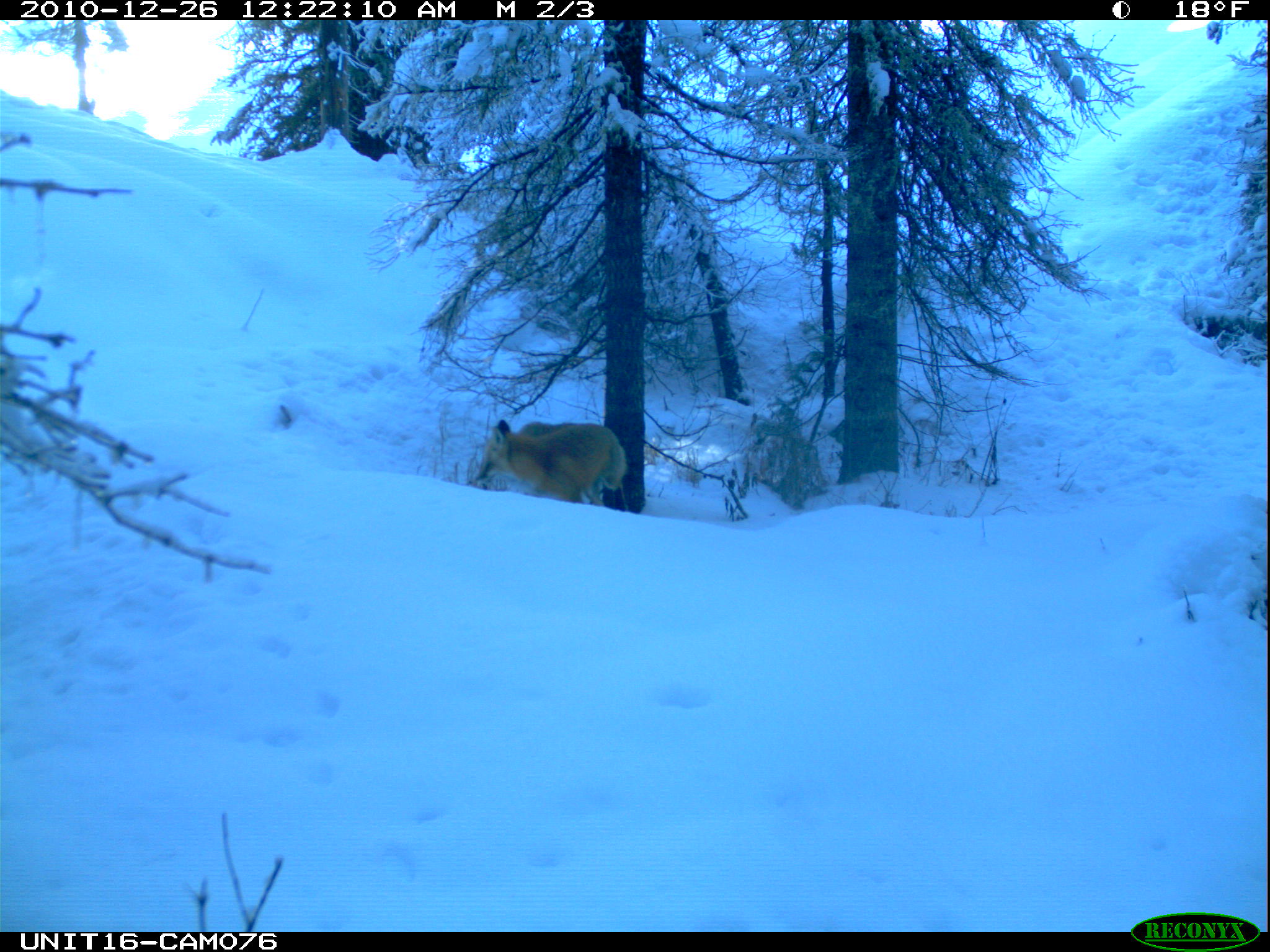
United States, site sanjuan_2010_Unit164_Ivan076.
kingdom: Animalia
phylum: Chordata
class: Mammalia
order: Carnivora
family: Canidae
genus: Vulpes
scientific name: Vulpes vulpes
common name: red fox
Vulpes vulpes (red fox).